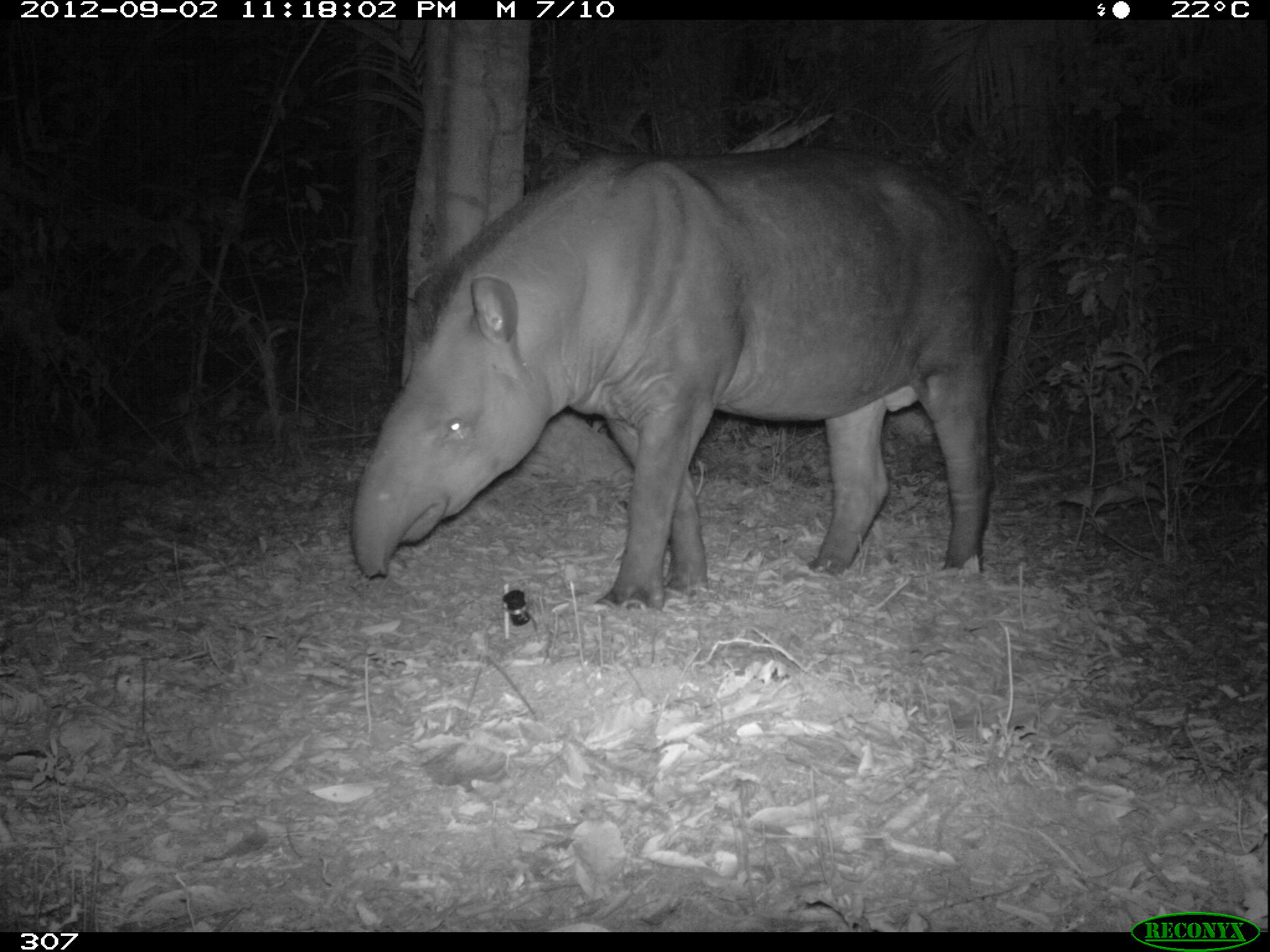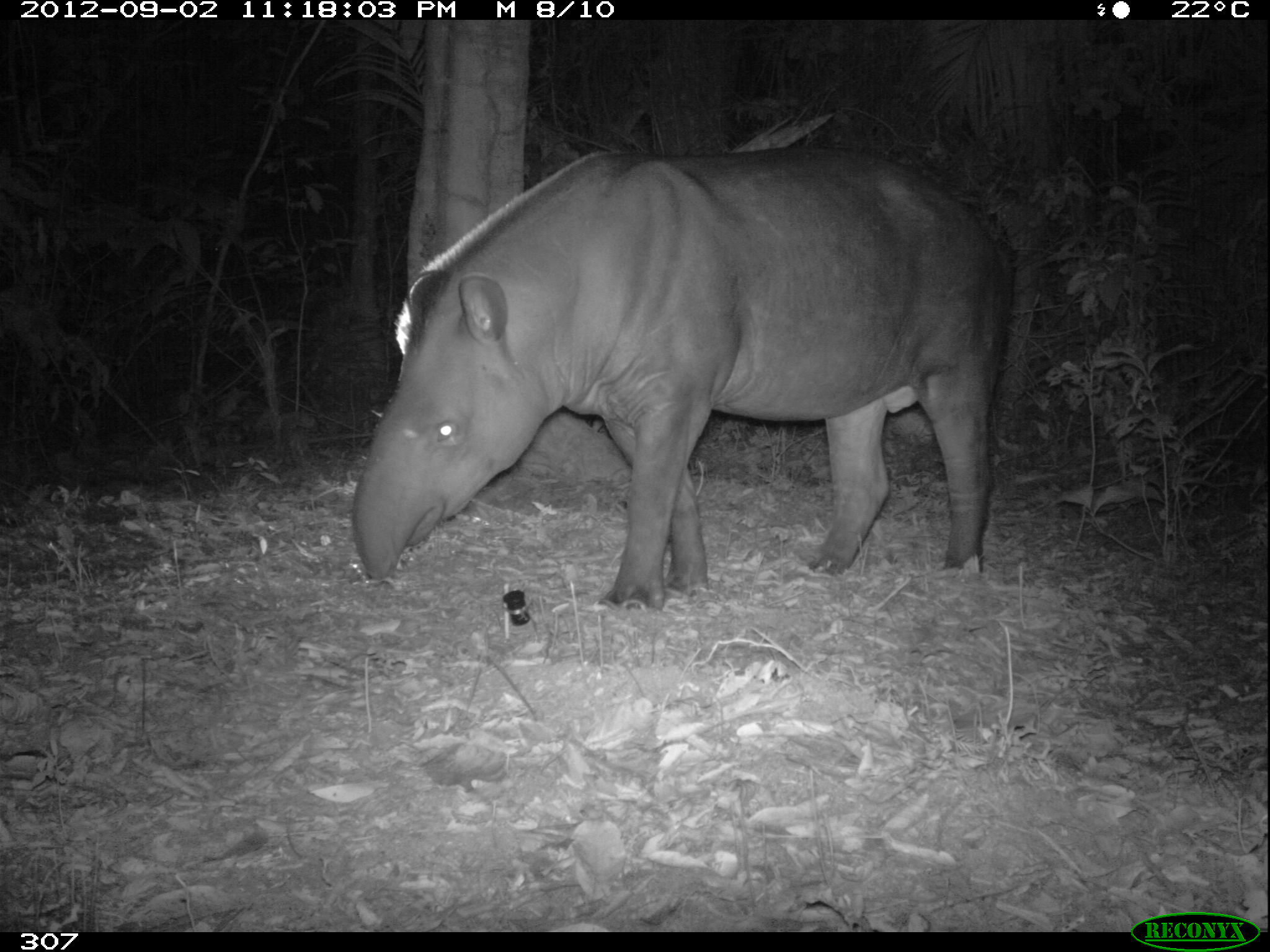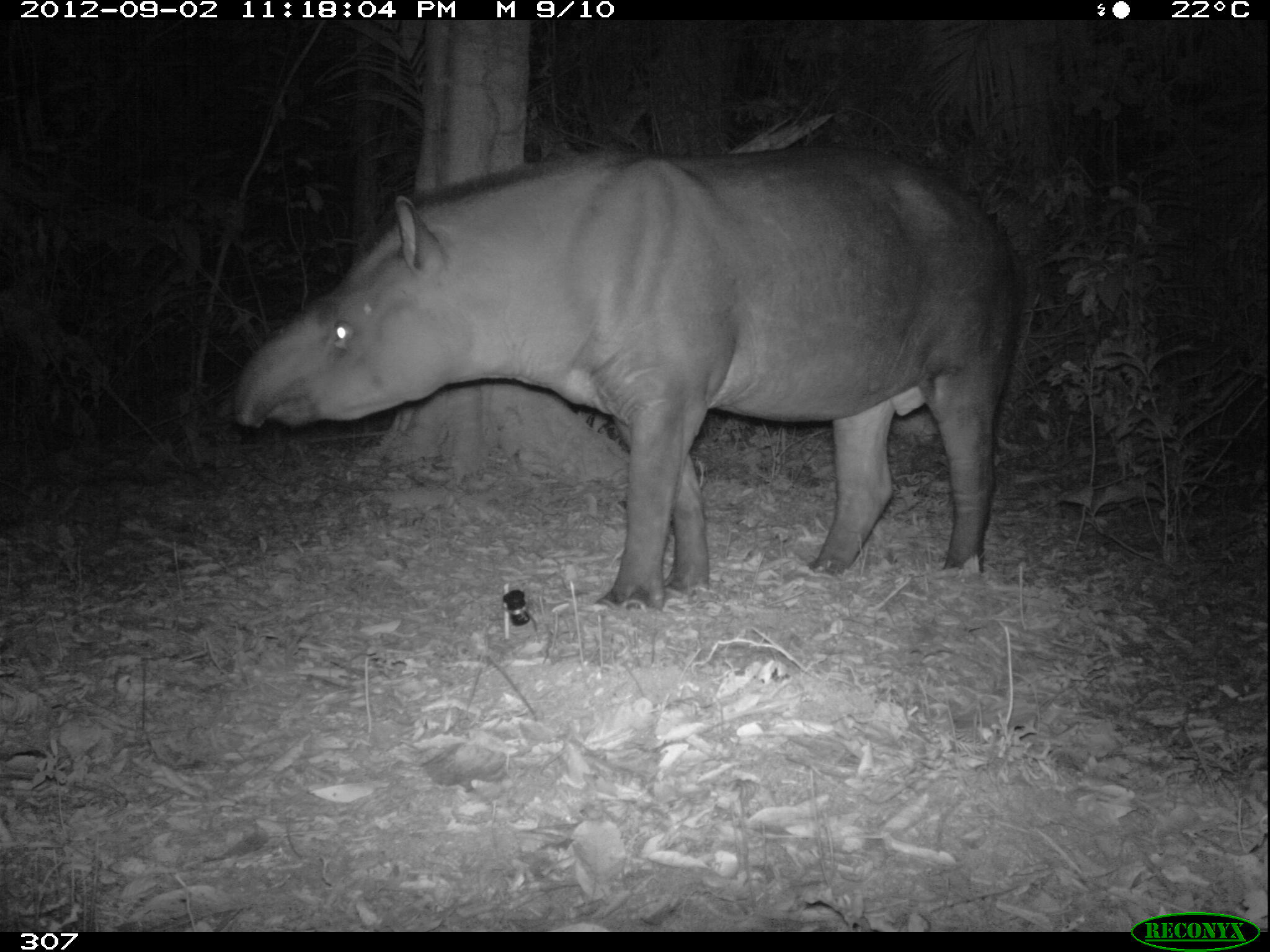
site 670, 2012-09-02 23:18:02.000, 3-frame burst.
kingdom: Animalia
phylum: Chordata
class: Mammalia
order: Perissodactyla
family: Tapiridae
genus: Tapirus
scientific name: Tapirus terrestris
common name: south american tapir